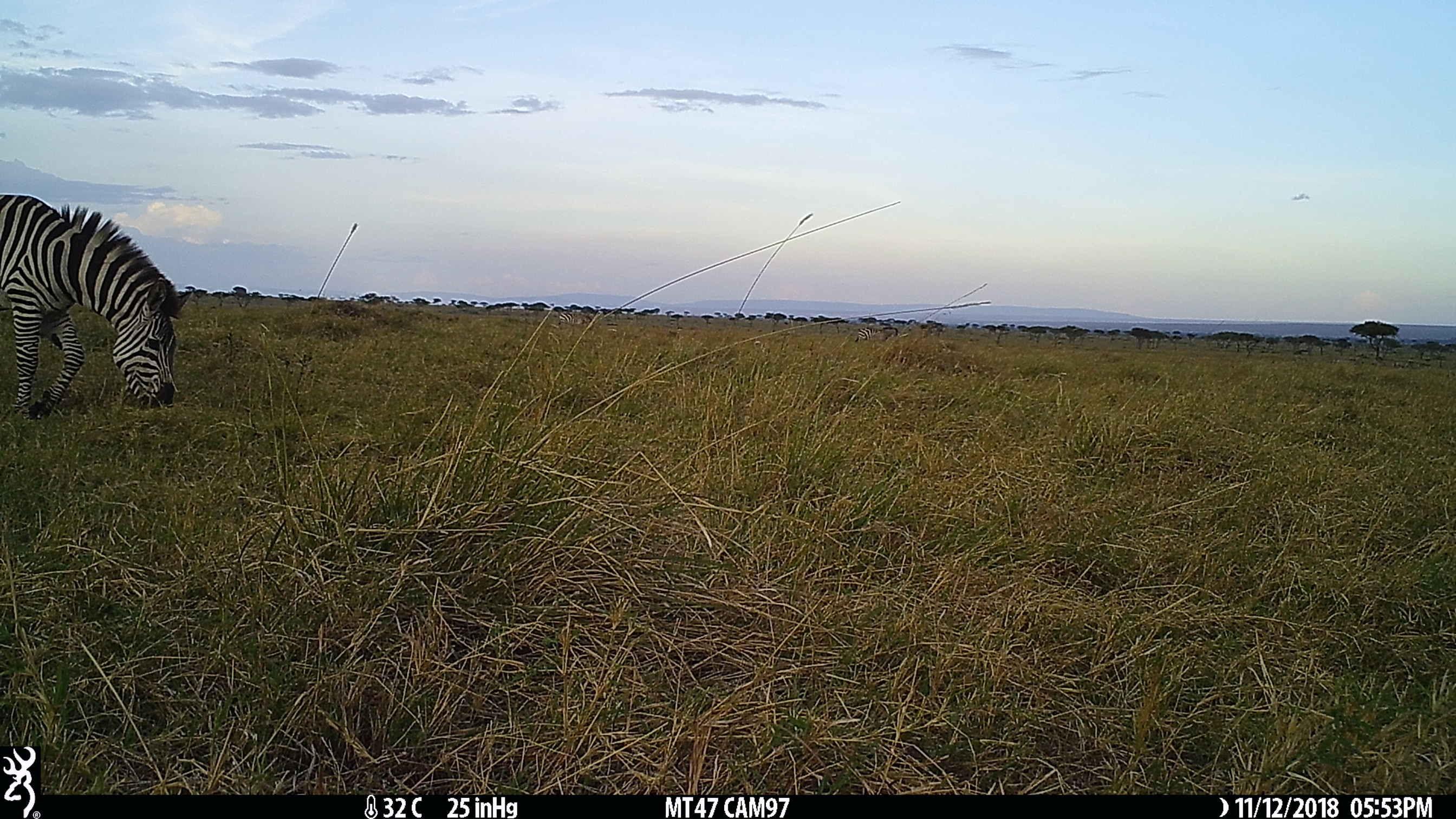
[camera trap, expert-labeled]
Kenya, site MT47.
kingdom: Animalia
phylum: Chordata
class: Mammalia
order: Perissodactyla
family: Equidae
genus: Equus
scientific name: Equus quagga burchellii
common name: burchell's zebra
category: zebra